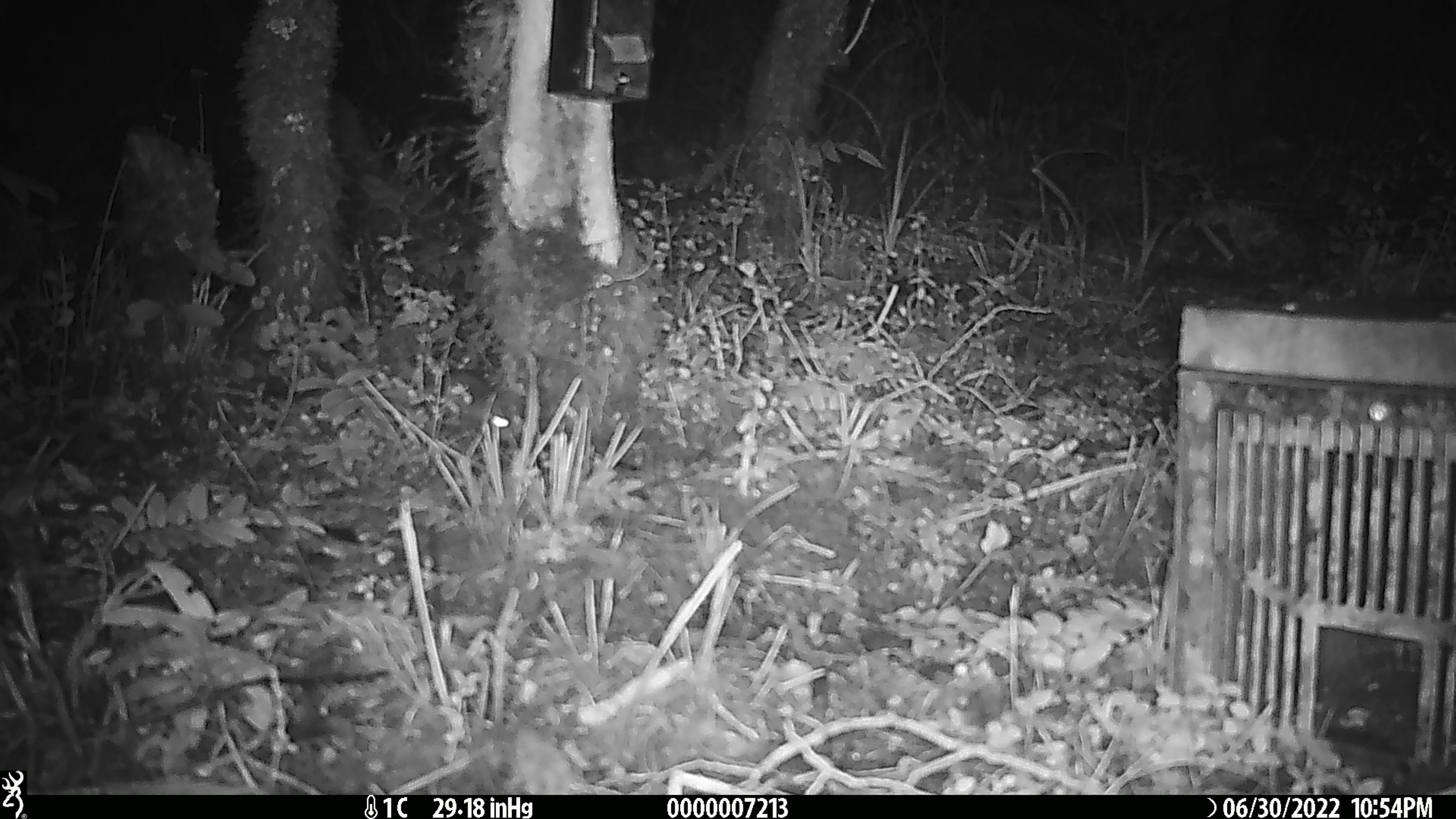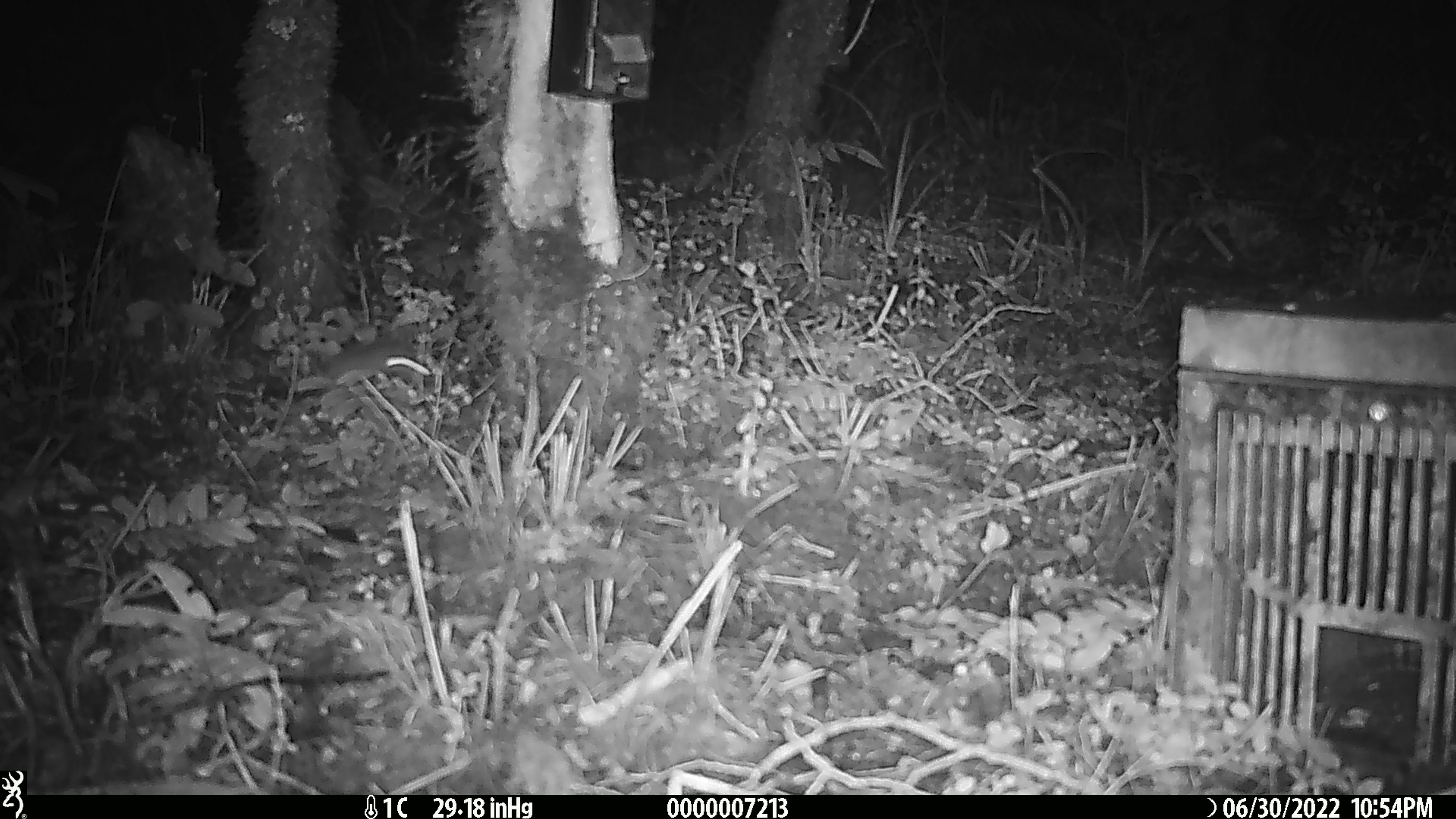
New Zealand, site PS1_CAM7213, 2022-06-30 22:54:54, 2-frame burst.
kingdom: Animalia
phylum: Chordata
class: Mammalia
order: Rodentia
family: Muridae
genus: Mus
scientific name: Mus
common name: mouse